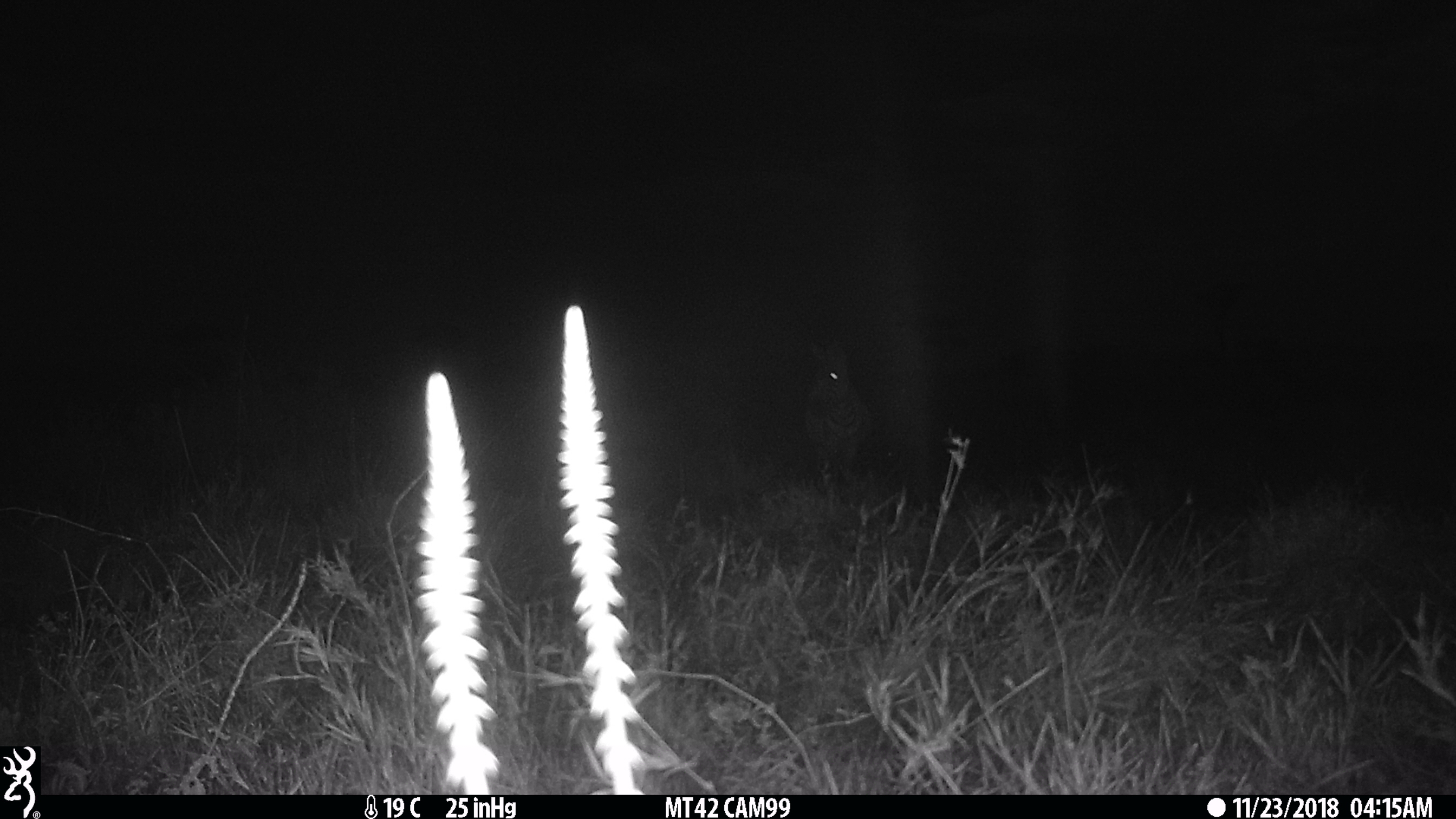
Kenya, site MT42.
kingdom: Animalia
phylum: Chordata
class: Mammalia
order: Perissodactyla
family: Equidae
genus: Equus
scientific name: Equus quagga burchellii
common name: burchell's zebra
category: zebra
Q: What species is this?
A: Zebra (burchell's zebra) (Equus quagga burchellii).